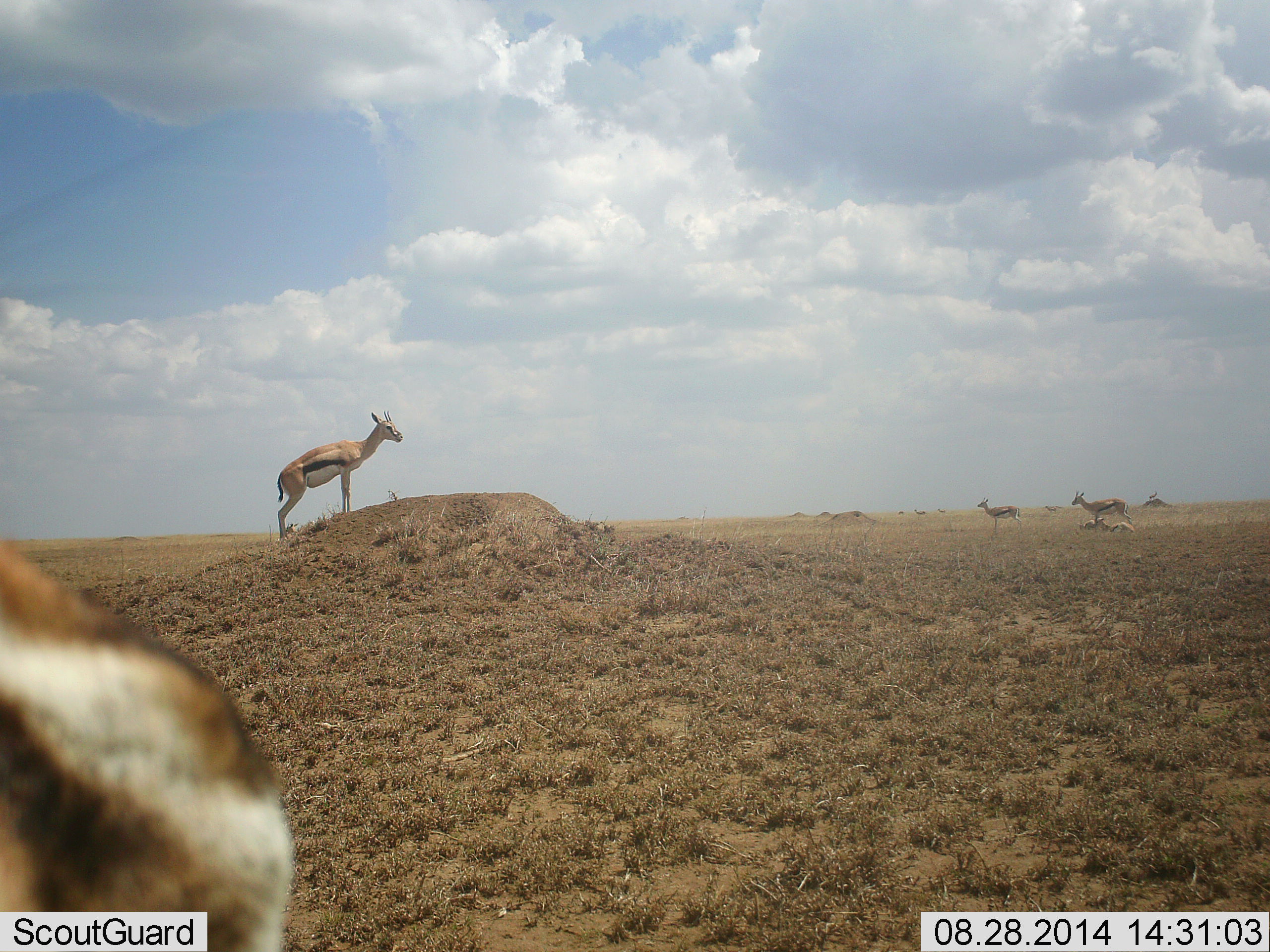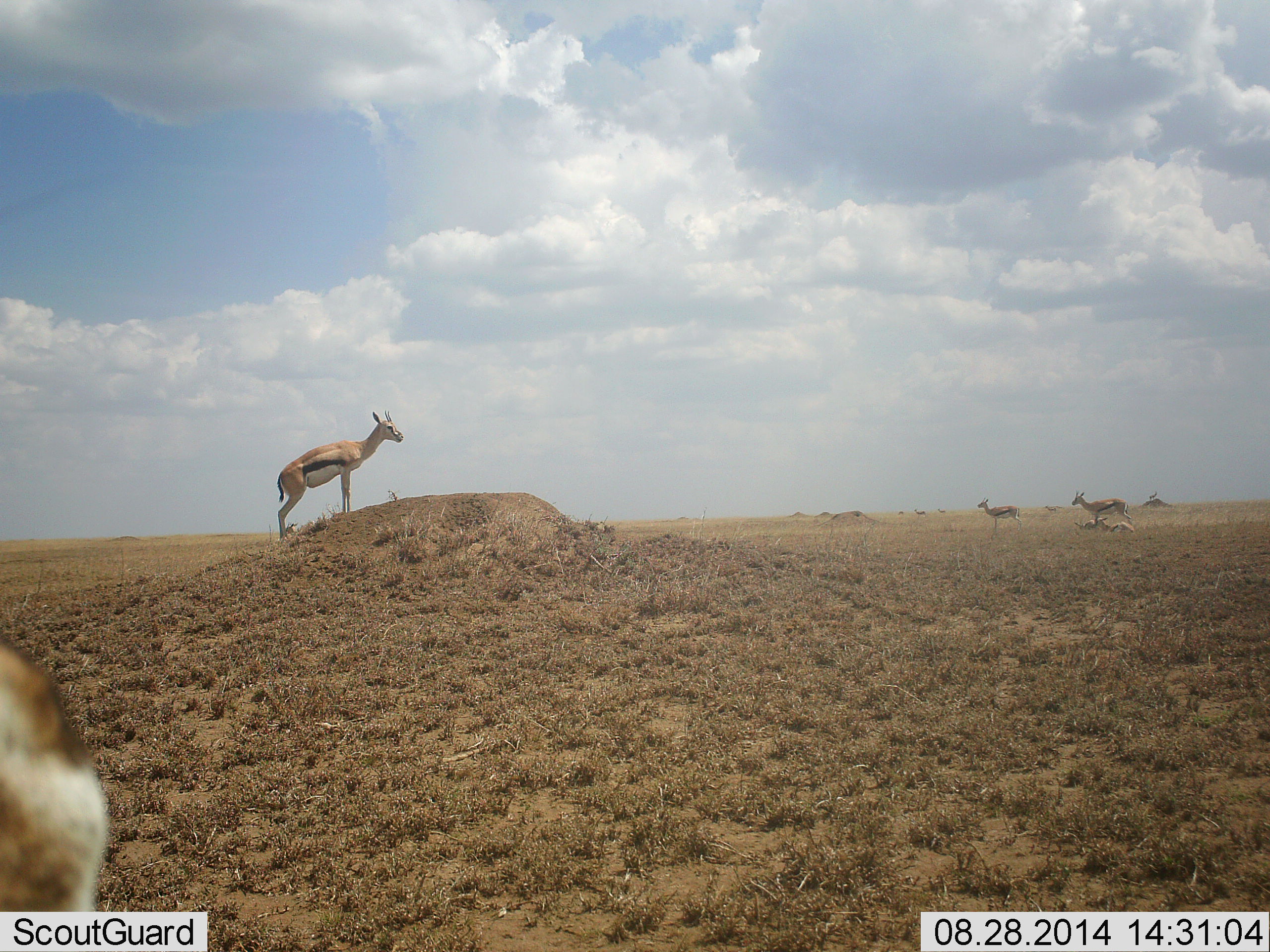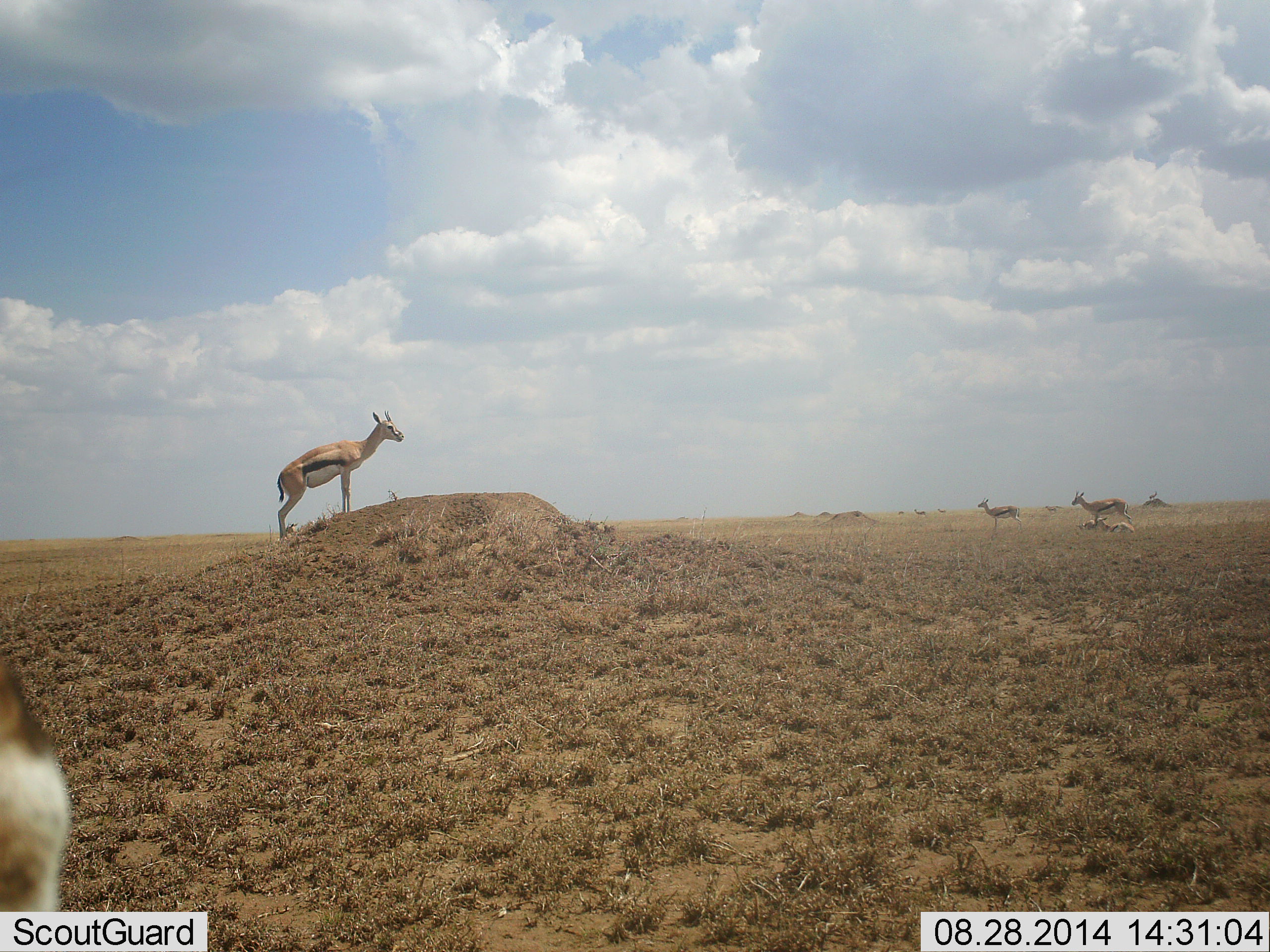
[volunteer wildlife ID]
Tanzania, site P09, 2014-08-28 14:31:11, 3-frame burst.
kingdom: Animalia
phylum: Chordata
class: Mammalia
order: Artiodactyla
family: Bovidae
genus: Eudorcas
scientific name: Eudorcas thomsonii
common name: thomson's gazelle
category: gazellethomsons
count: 5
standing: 100%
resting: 40%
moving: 10%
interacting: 0%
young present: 0%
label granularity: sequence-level